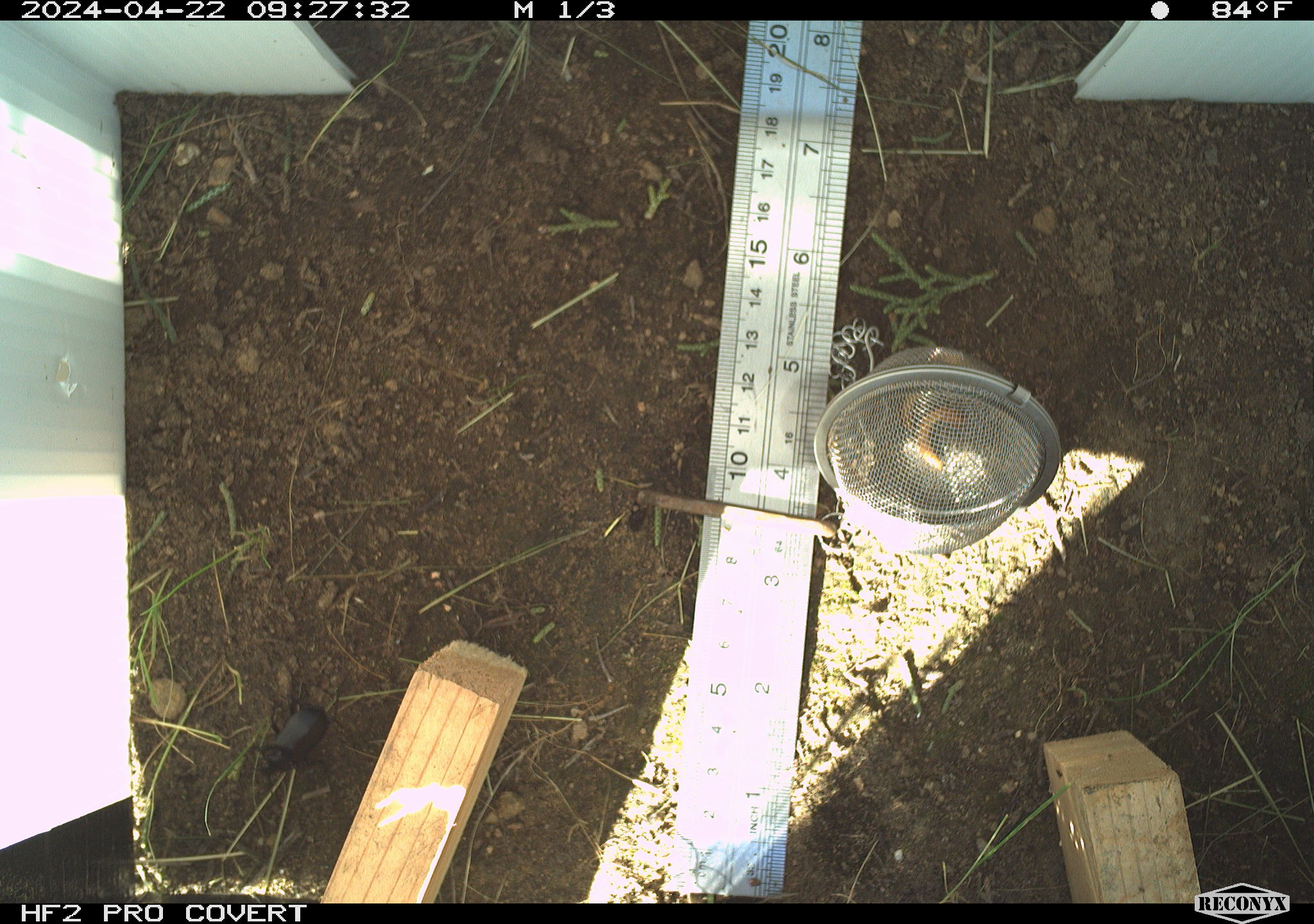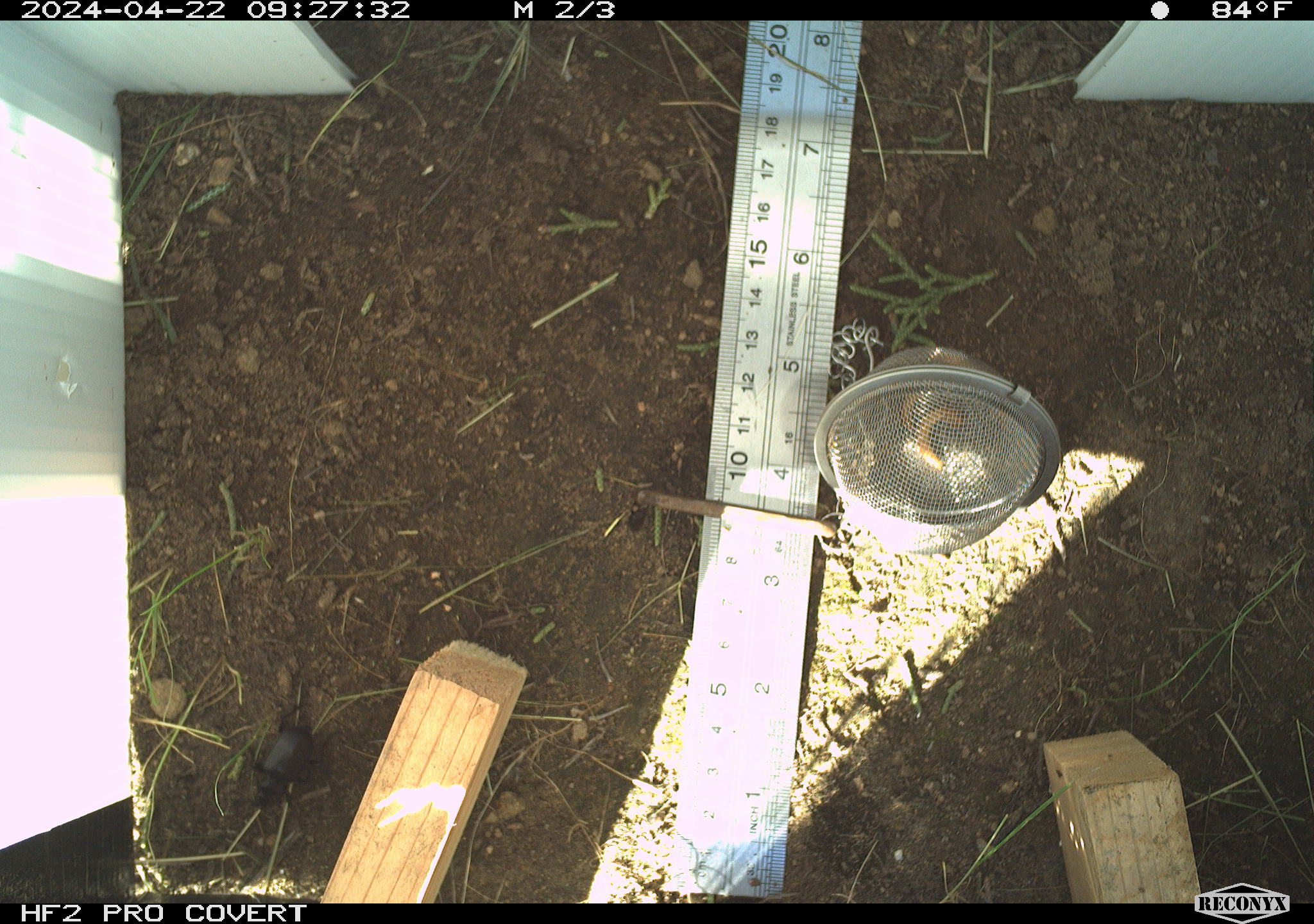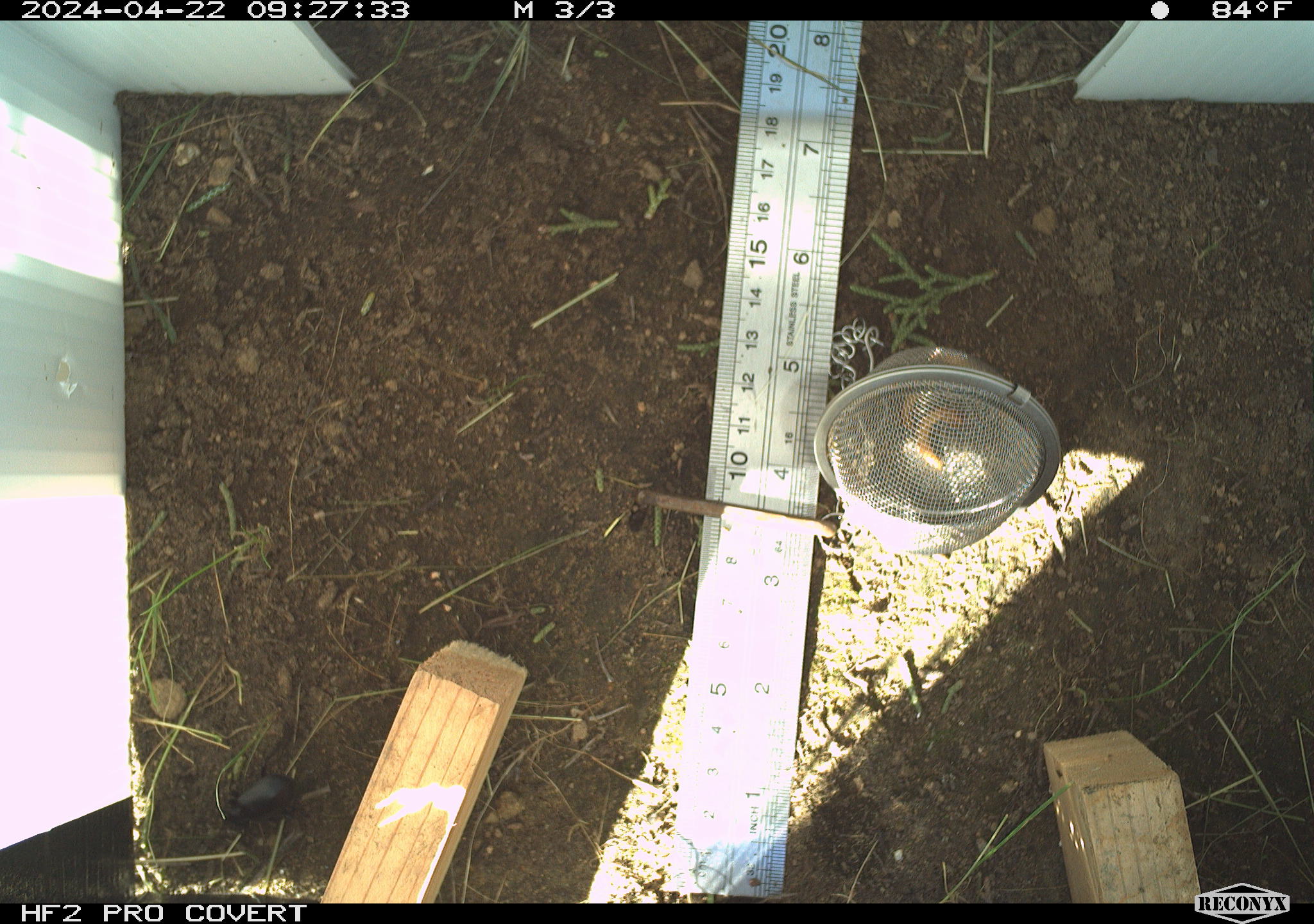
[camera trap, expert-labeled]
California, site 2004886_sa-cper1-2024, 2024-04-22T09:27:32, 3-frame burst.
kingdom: Animalia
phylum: Arthropoda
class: Insecta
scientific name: Insecta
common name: insect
Insect (Insecta).